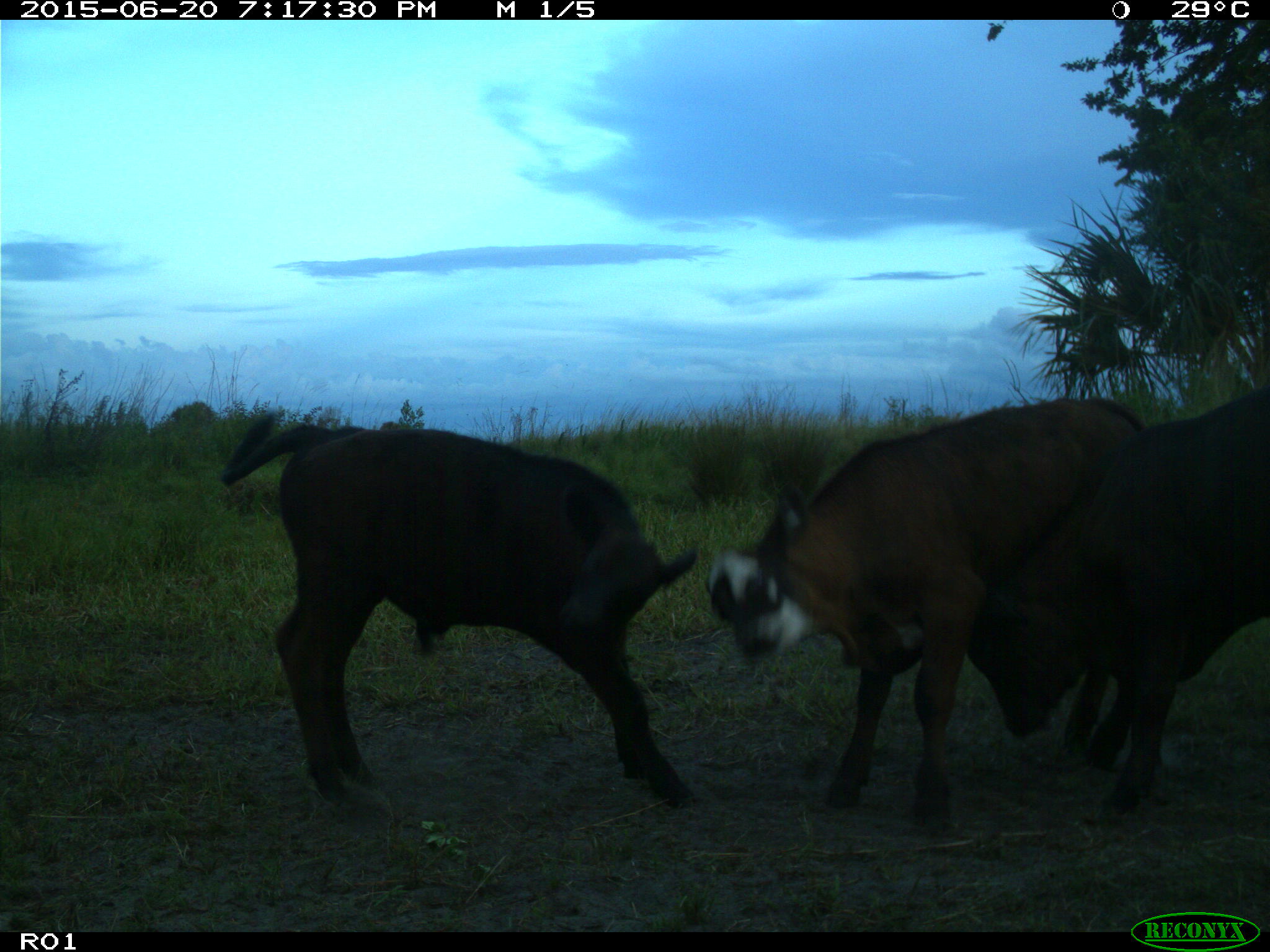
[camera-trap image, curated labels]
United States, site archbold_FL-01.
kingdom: Animalia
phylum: Chordata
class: Mammalia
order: Artiodactyla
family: Bovidae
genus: Bos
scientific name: Bos taurus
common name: domestic cow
Bos taurus (domestic cow).